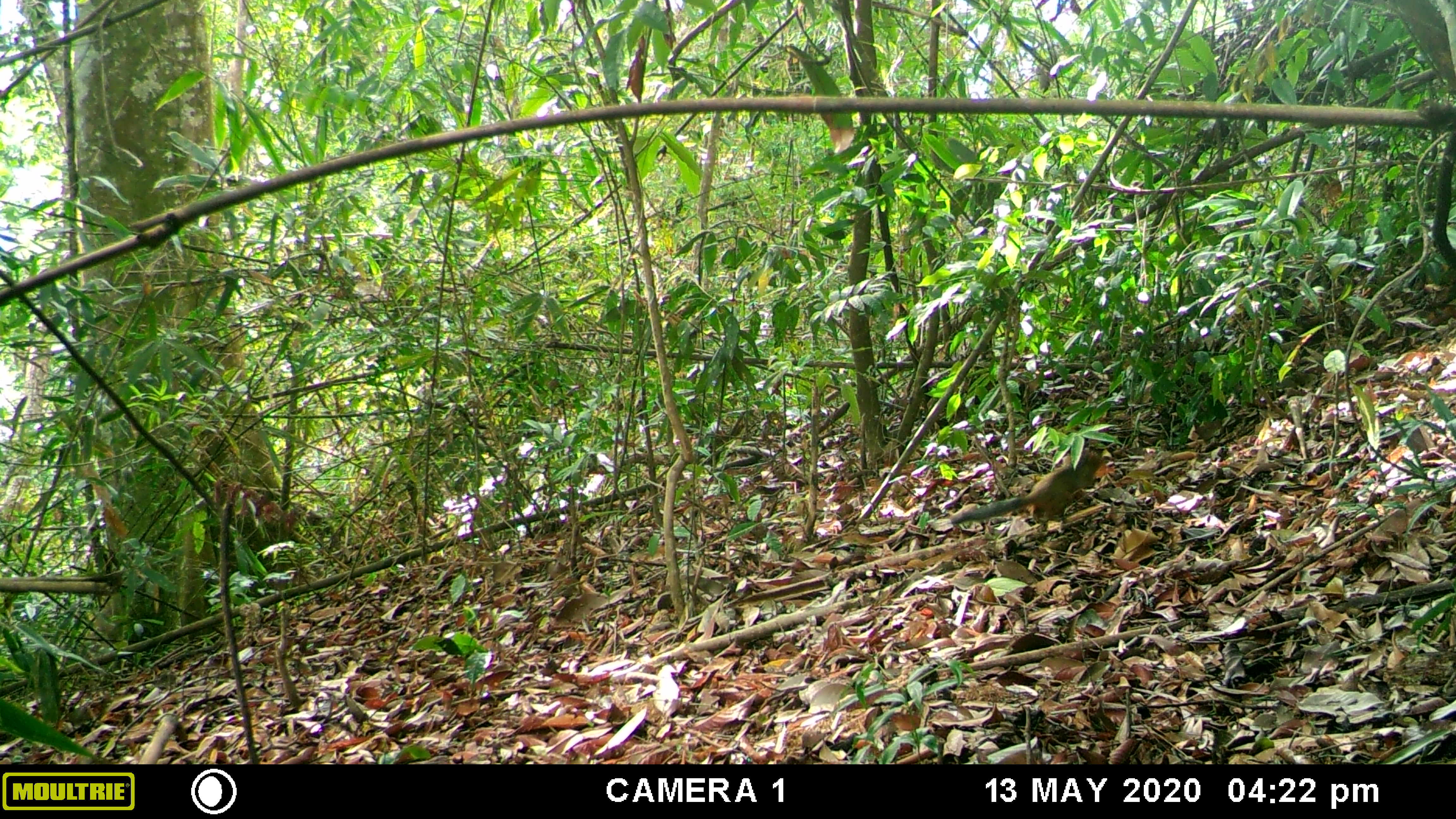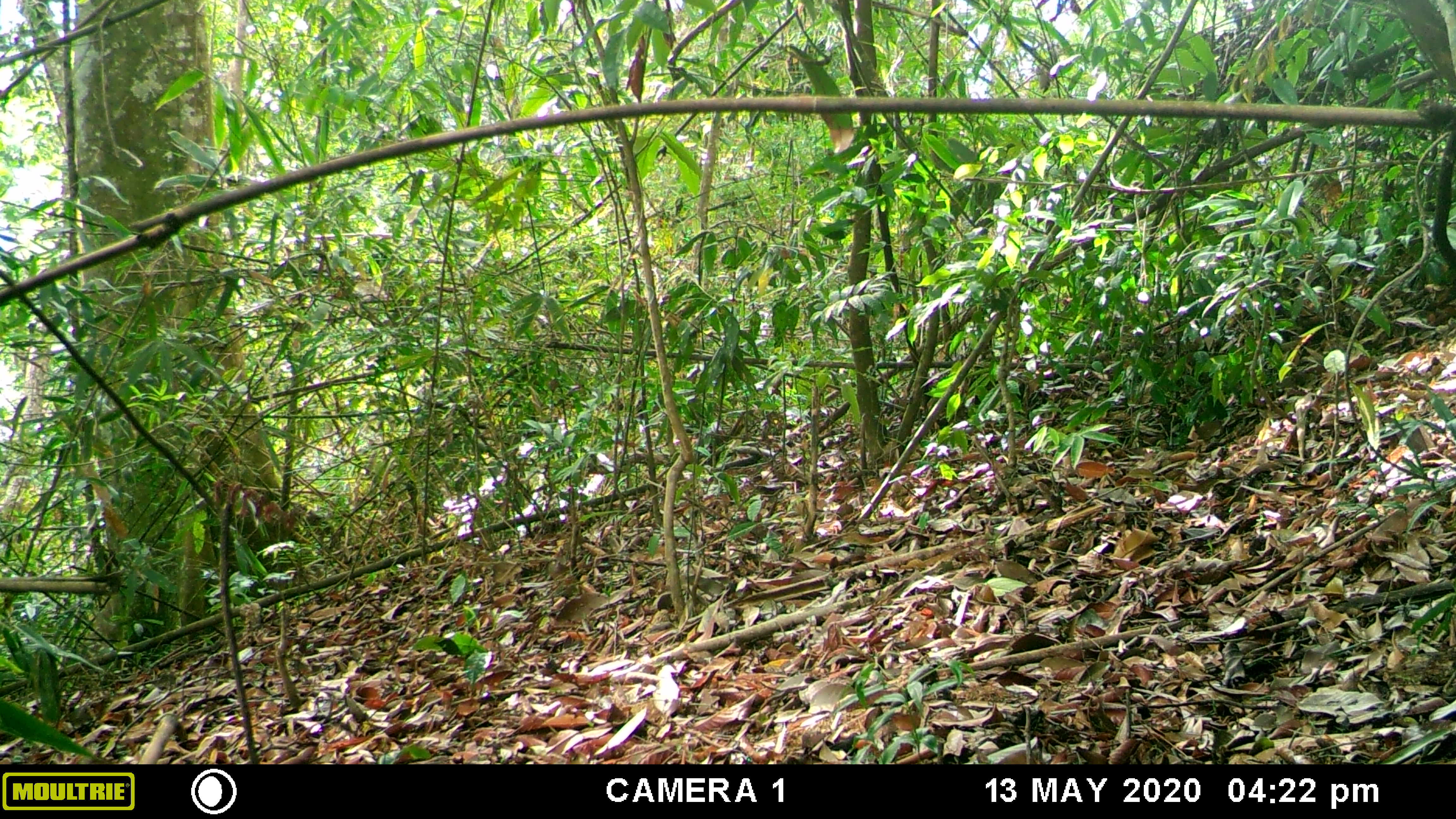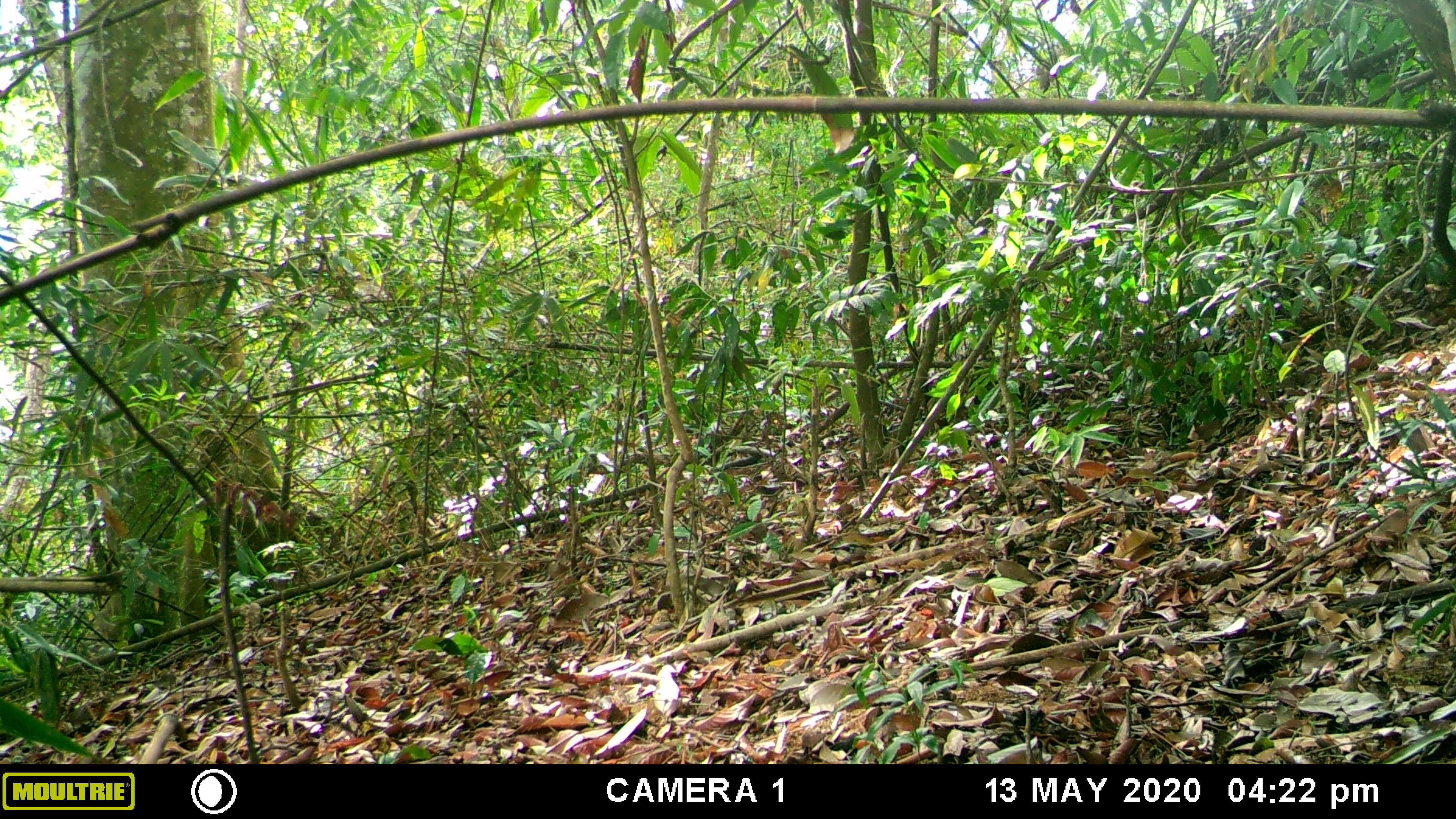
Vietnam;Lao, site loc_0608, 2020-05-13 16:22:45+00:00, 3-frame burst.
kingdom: Animalia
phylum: Chordata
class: Mammalia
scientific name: Mammalia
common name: mammal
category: unidentified small mammal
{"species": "unidentified small mammal (mammal) (Mammalia)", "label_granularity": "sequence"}